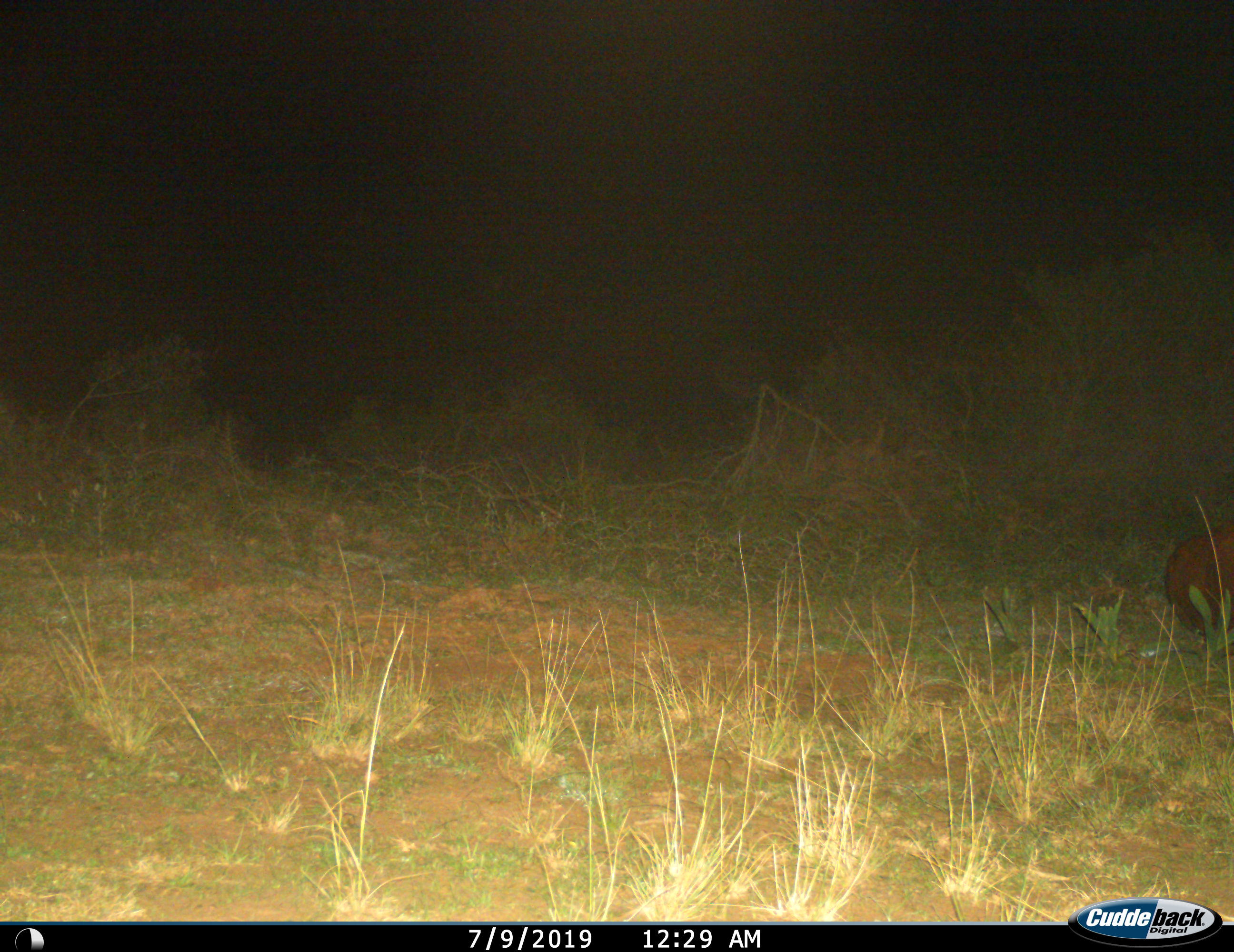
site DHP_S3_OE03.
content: unidentified animal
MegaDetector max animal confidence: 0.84